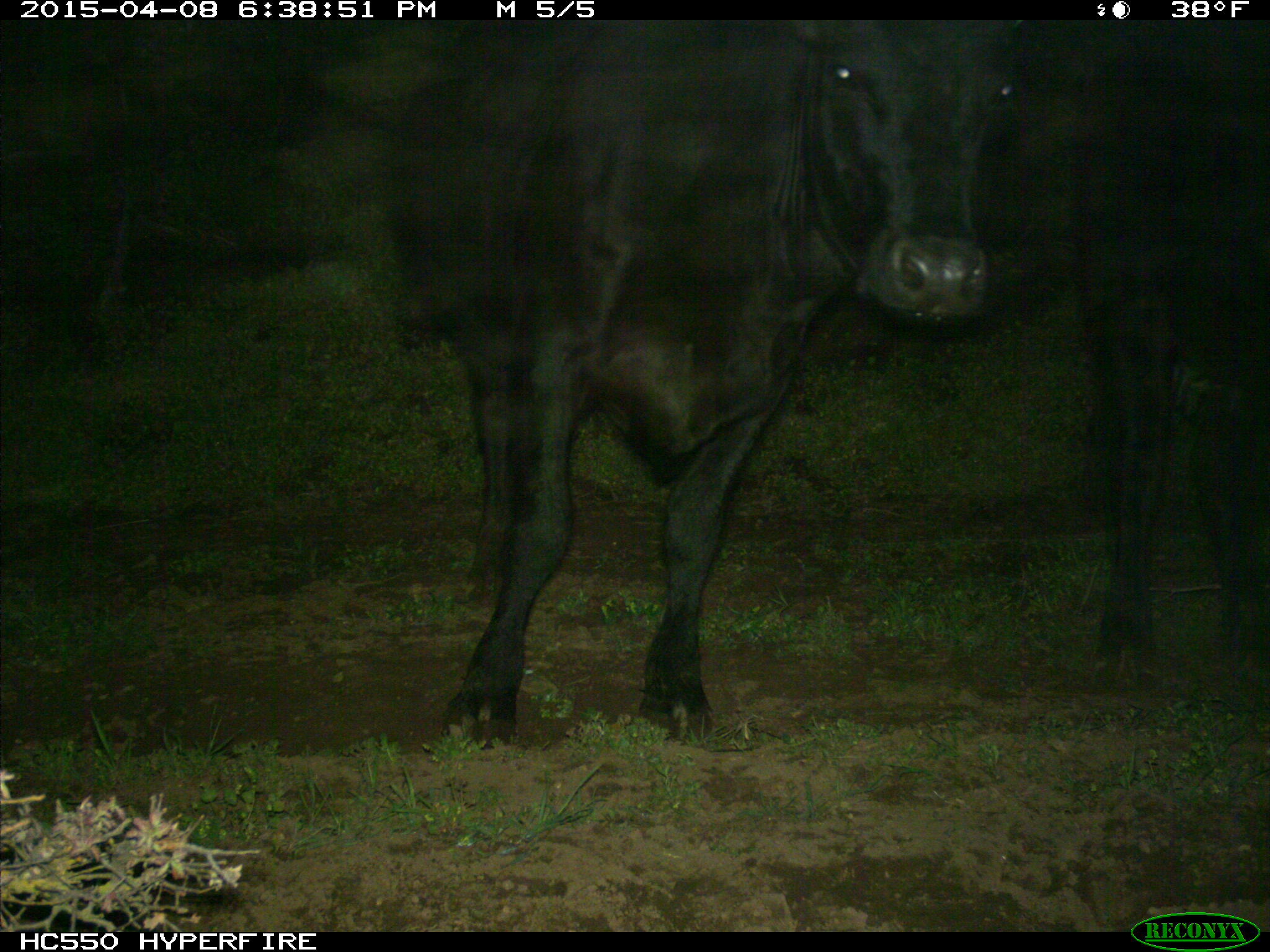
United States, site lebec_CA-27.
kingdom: Animalia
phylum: Chordata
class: Mammalia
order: Artiodactyla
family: Bovidae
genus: Bos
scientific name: Bos taurus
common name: domestic cow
Bos taurus (domestic cow).